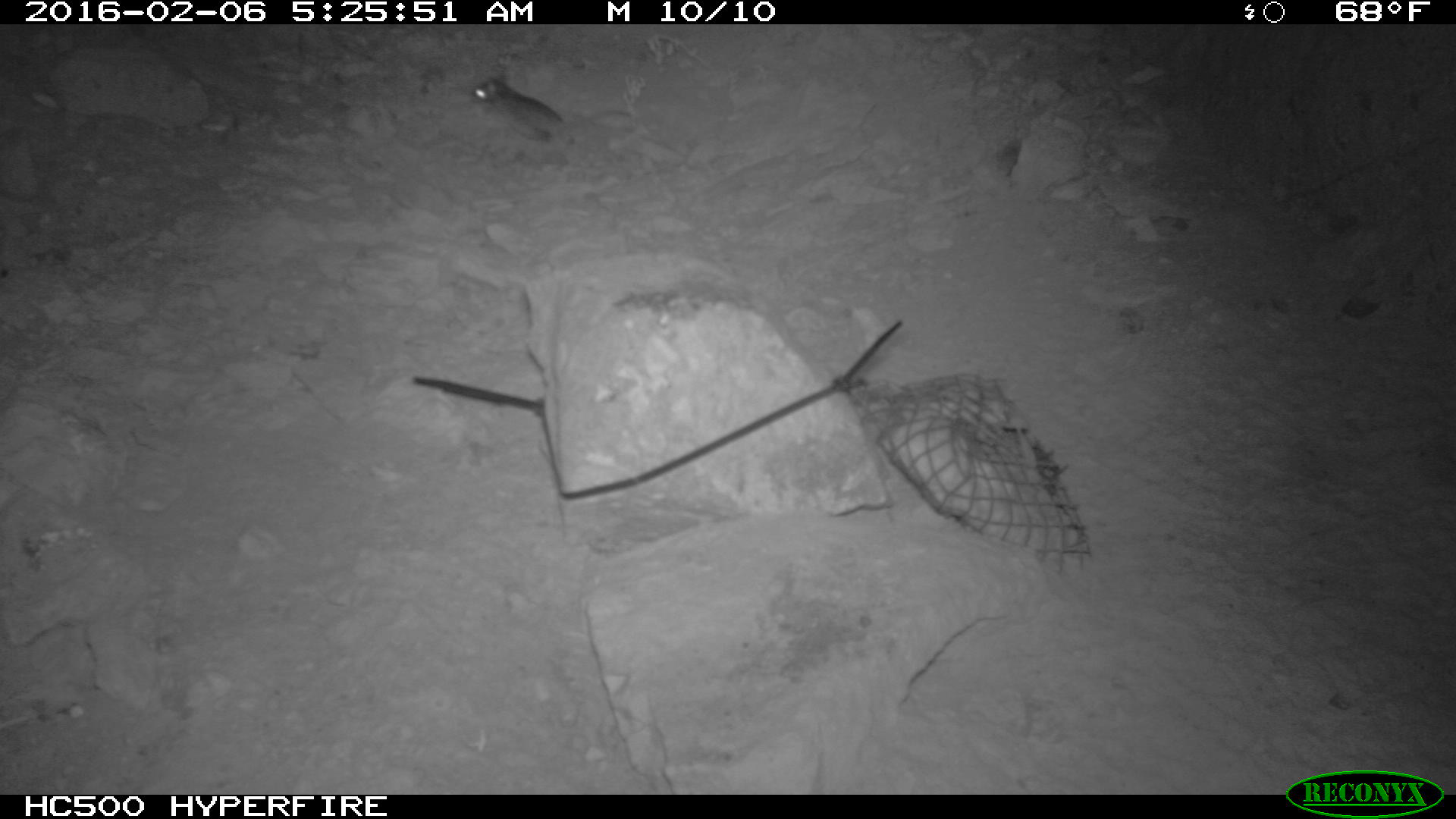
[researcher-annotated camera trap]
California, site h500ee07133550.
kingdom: Animalia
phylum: Chordata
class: Mammalia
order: Rodentia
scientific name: Rodentia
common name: rodent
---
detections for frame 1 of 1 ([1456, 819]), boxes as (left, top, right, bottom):
rodent: (468, 73, 632, 151)